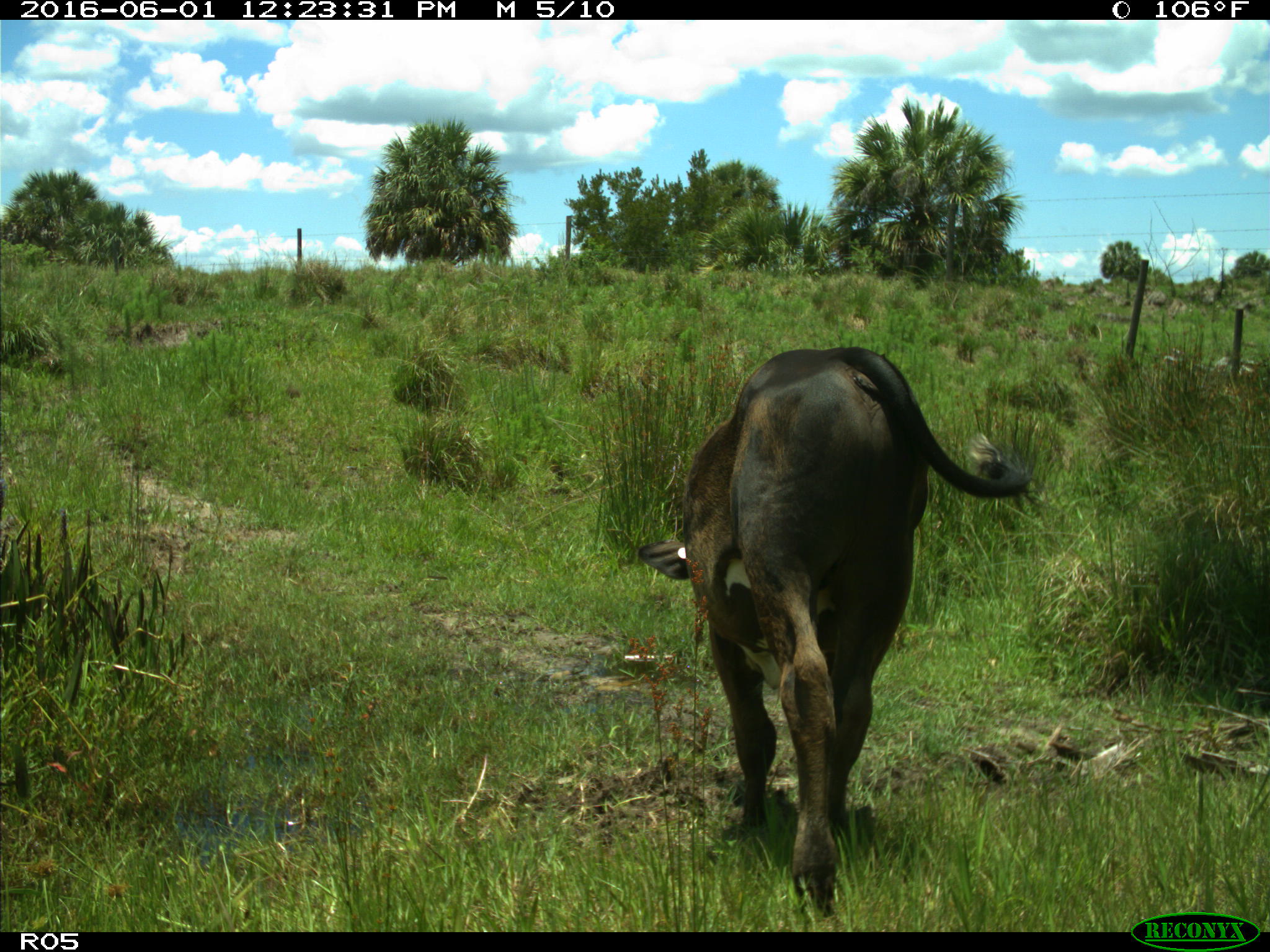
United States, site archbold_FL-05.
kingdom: Animalia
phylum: Chordata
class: Mammalia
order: Artiodactyla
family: Bovidae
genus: Bos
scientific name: Bos taurus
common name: domestic cow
Bos taurus (domestic cow).